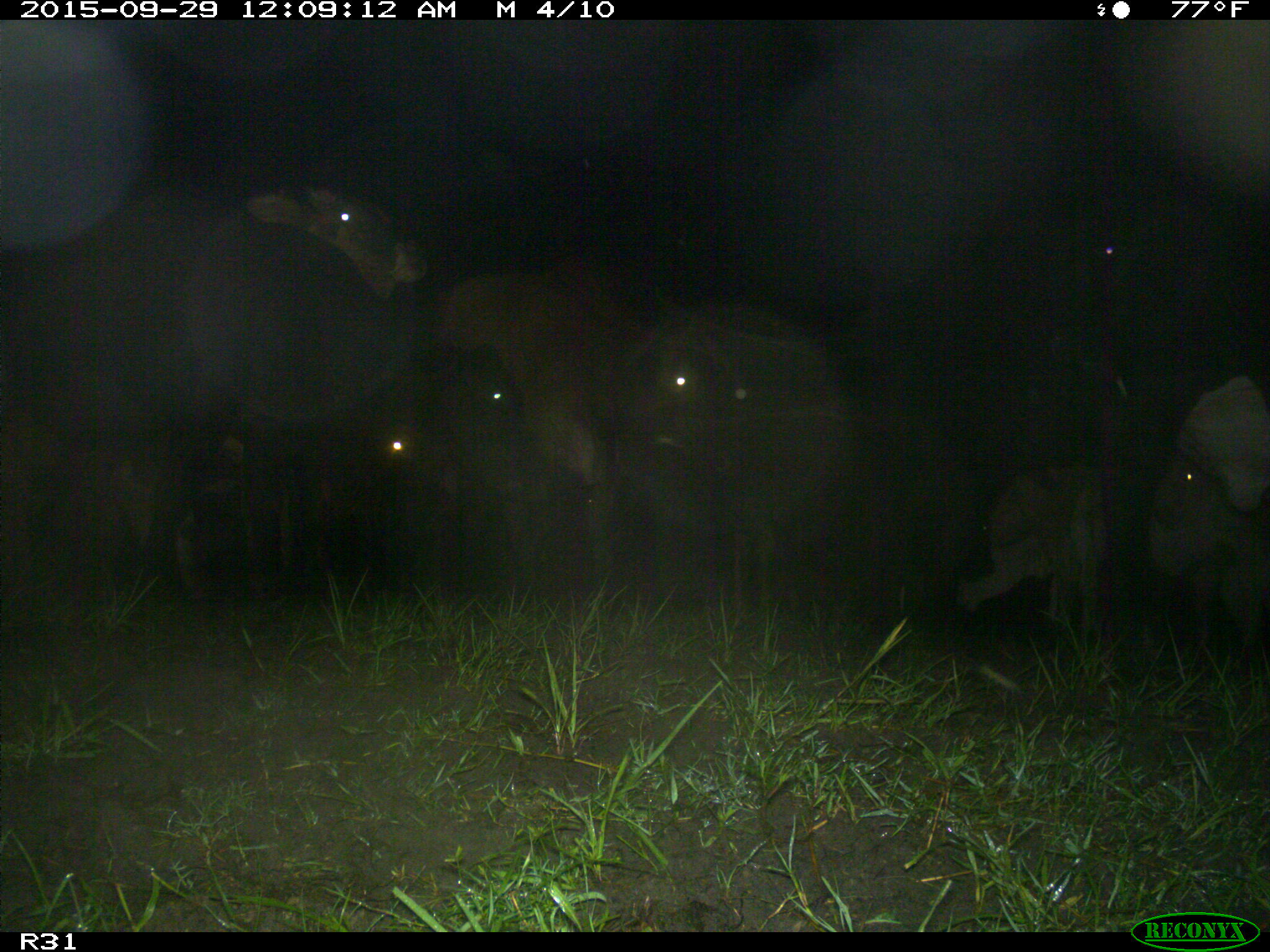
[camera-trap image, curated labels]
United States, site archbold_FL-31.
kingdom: Animalia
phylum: Chordata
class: Mammalia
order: Artiodactyla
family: Bovidae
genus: Bos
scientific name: Bos taurus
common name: domestic cow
Bos taurus (domestic cow).